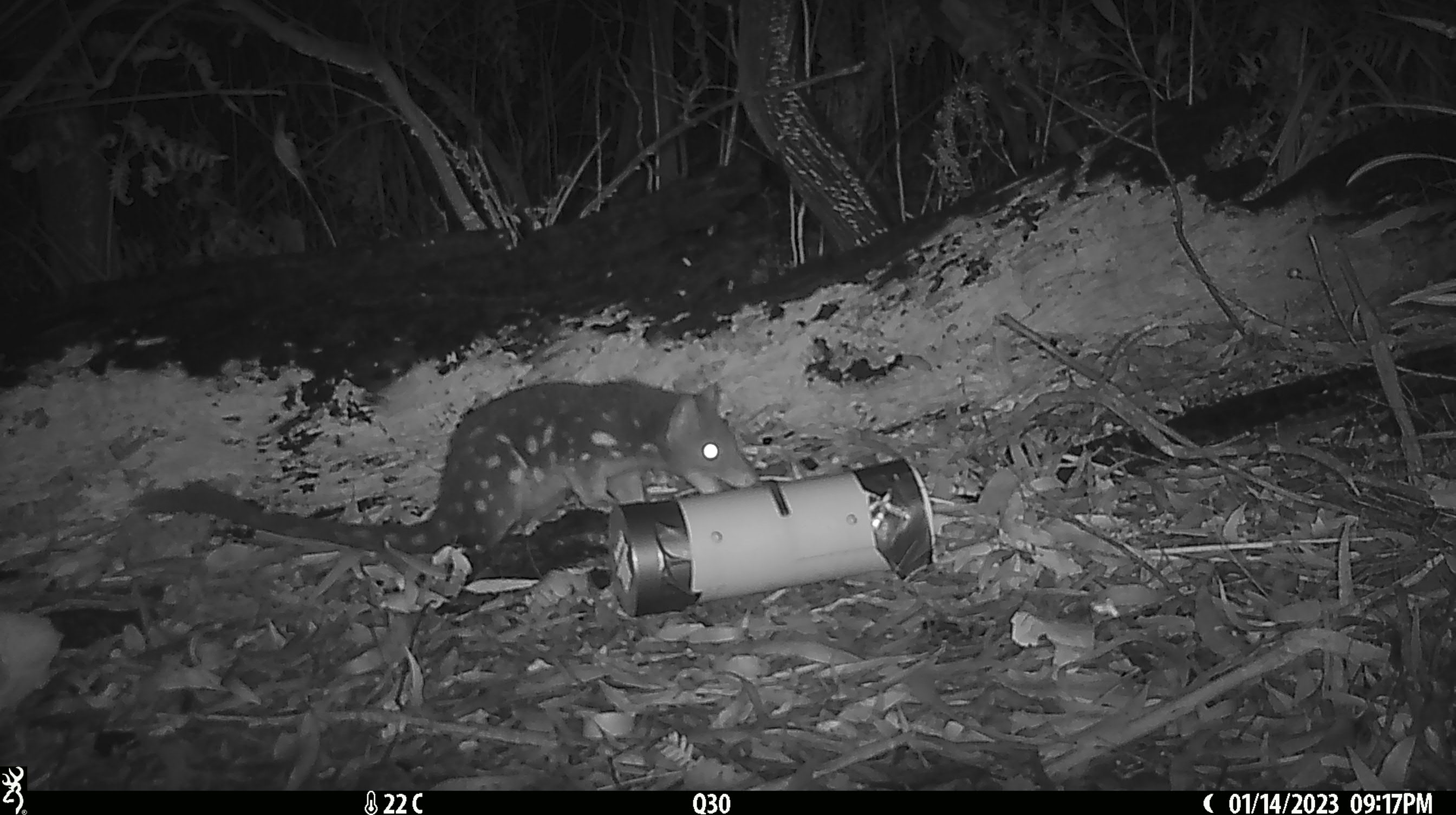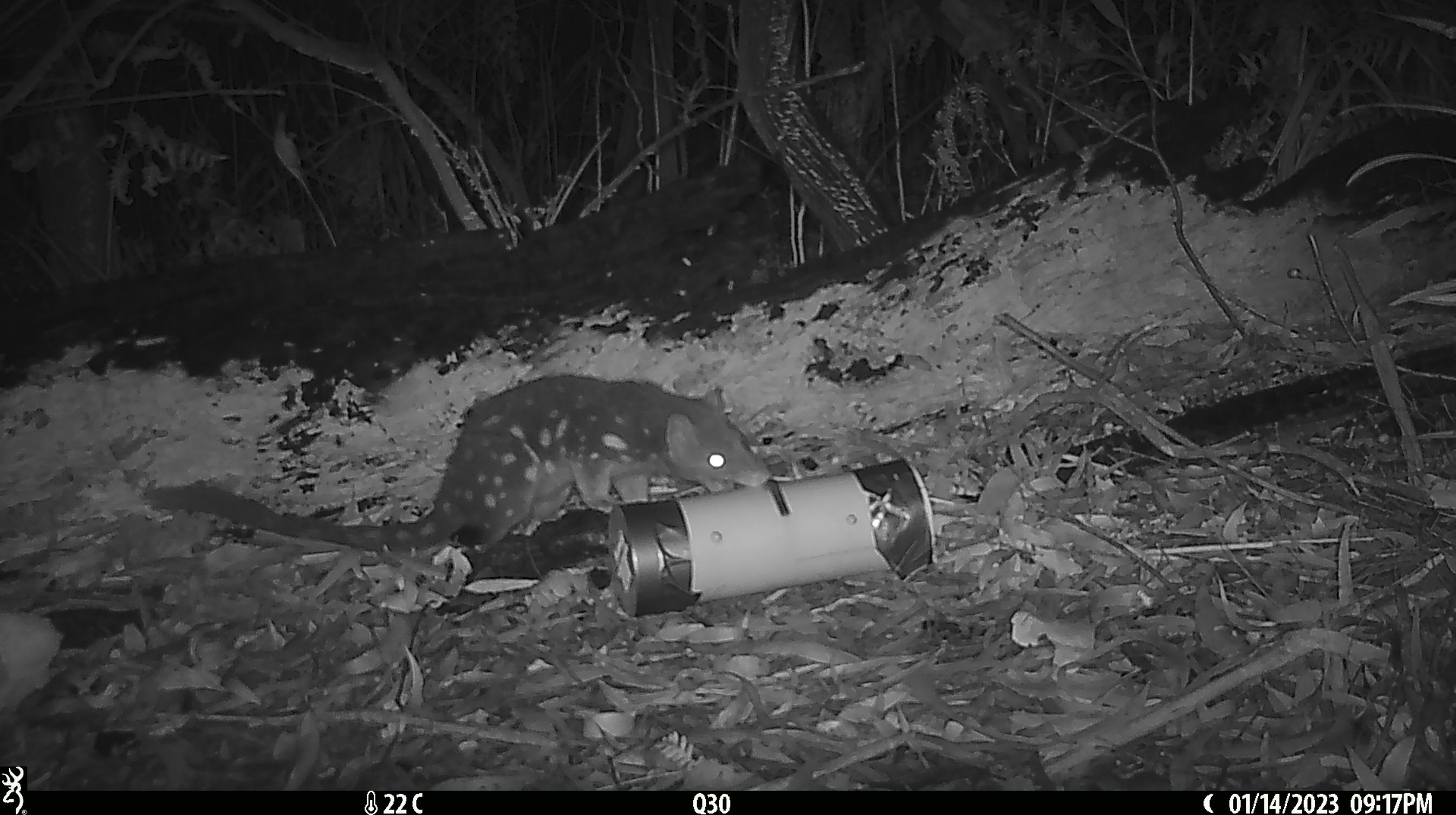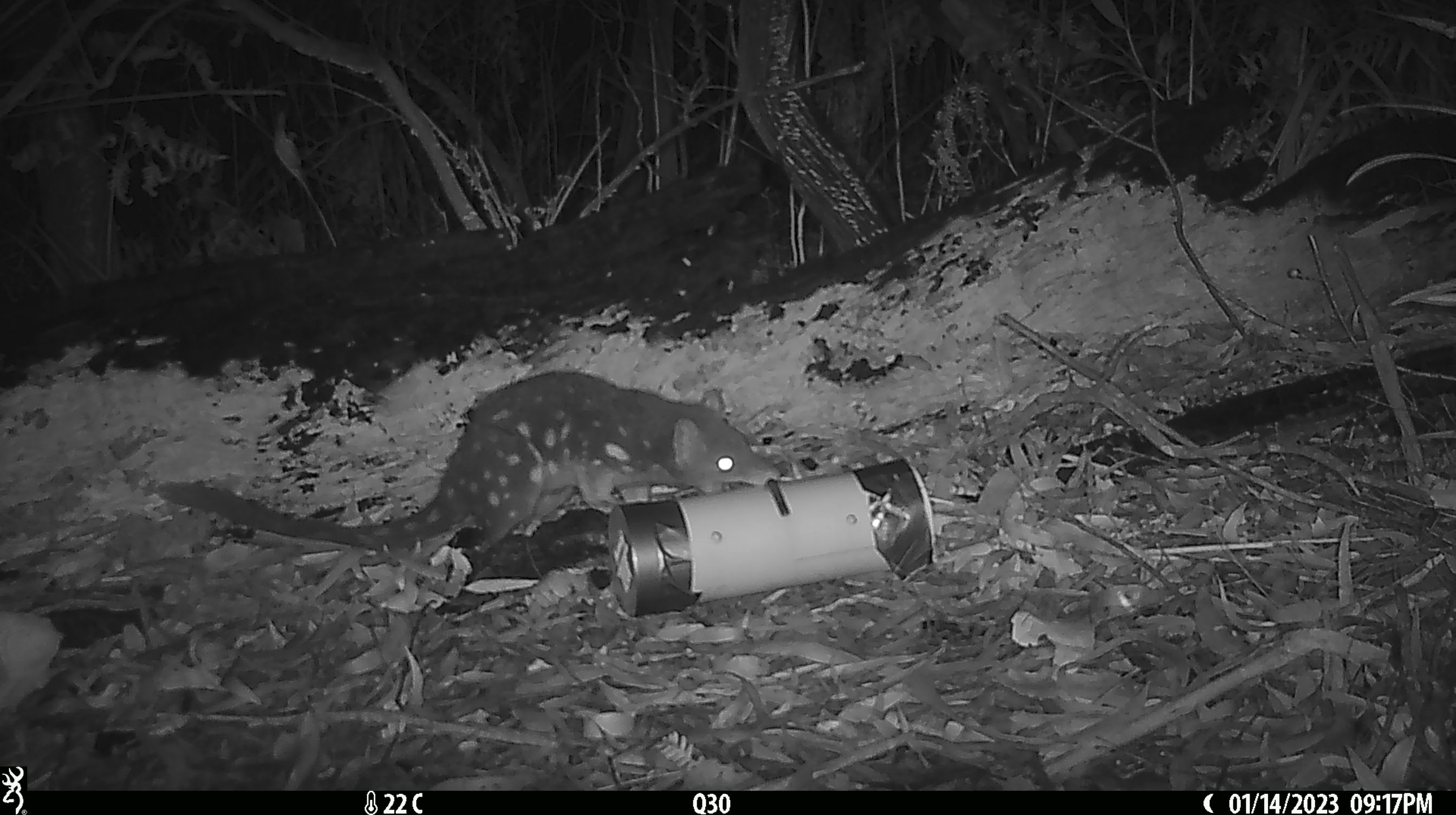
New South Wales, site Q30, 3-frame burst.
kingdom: Animalia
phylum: Chordata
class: Mammalia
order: Dasyuromorphia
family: Dasyuridae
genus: Dasyurus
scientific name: Dasyurus maculatus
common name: spotted-tailed quoll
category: quoll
Quoll (spotted-tailed quoll) (Dasyurus maculatus).